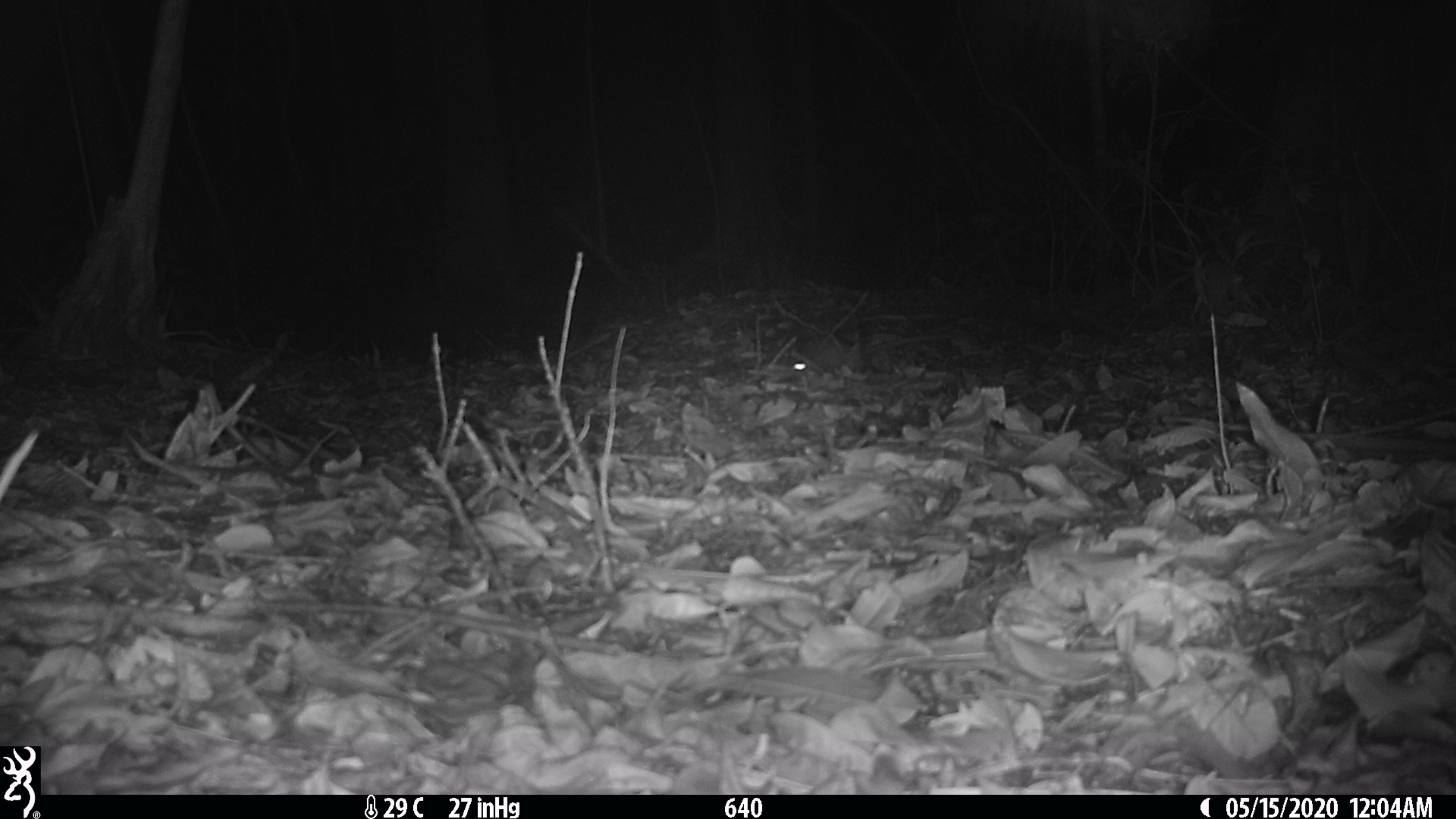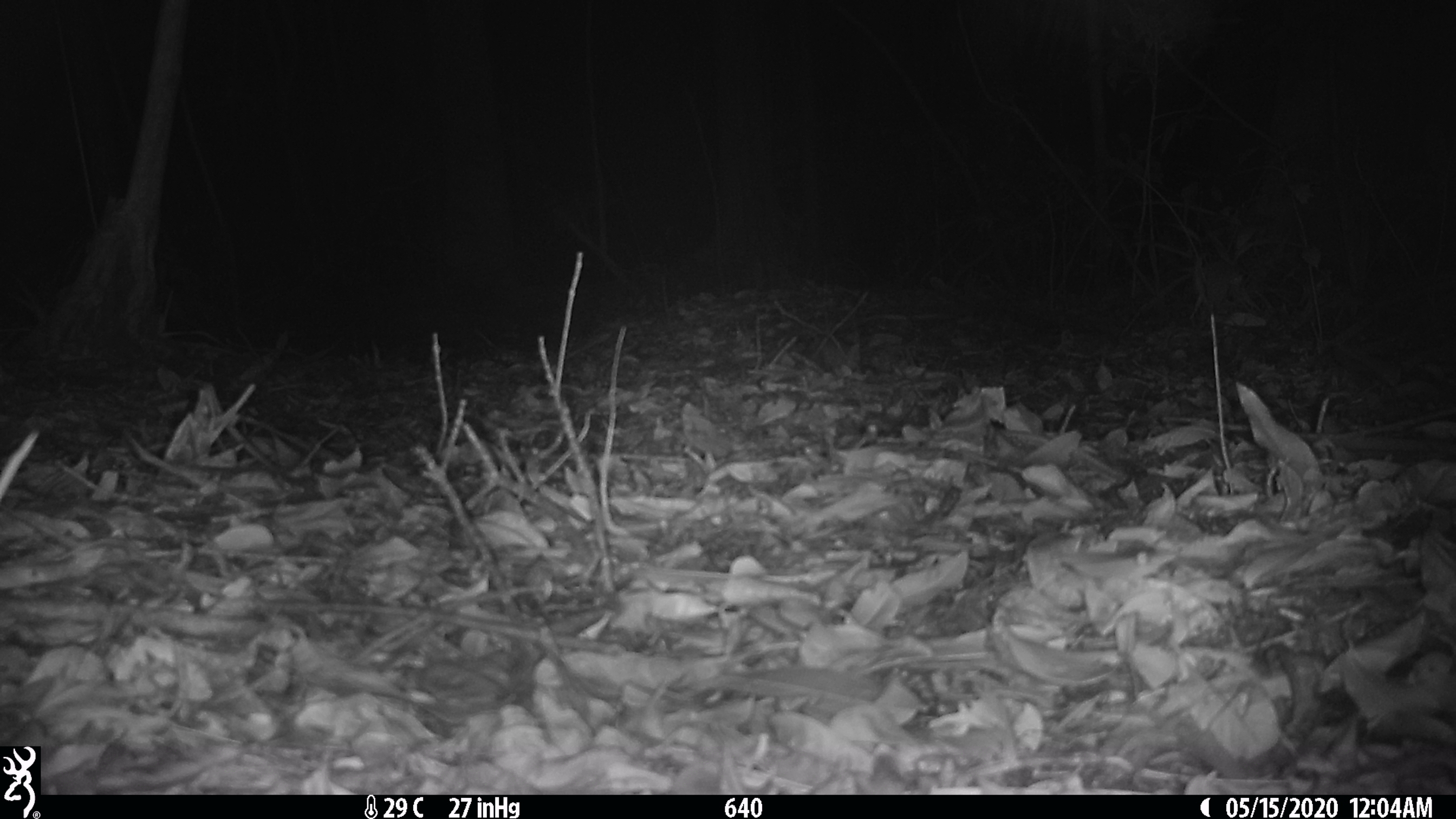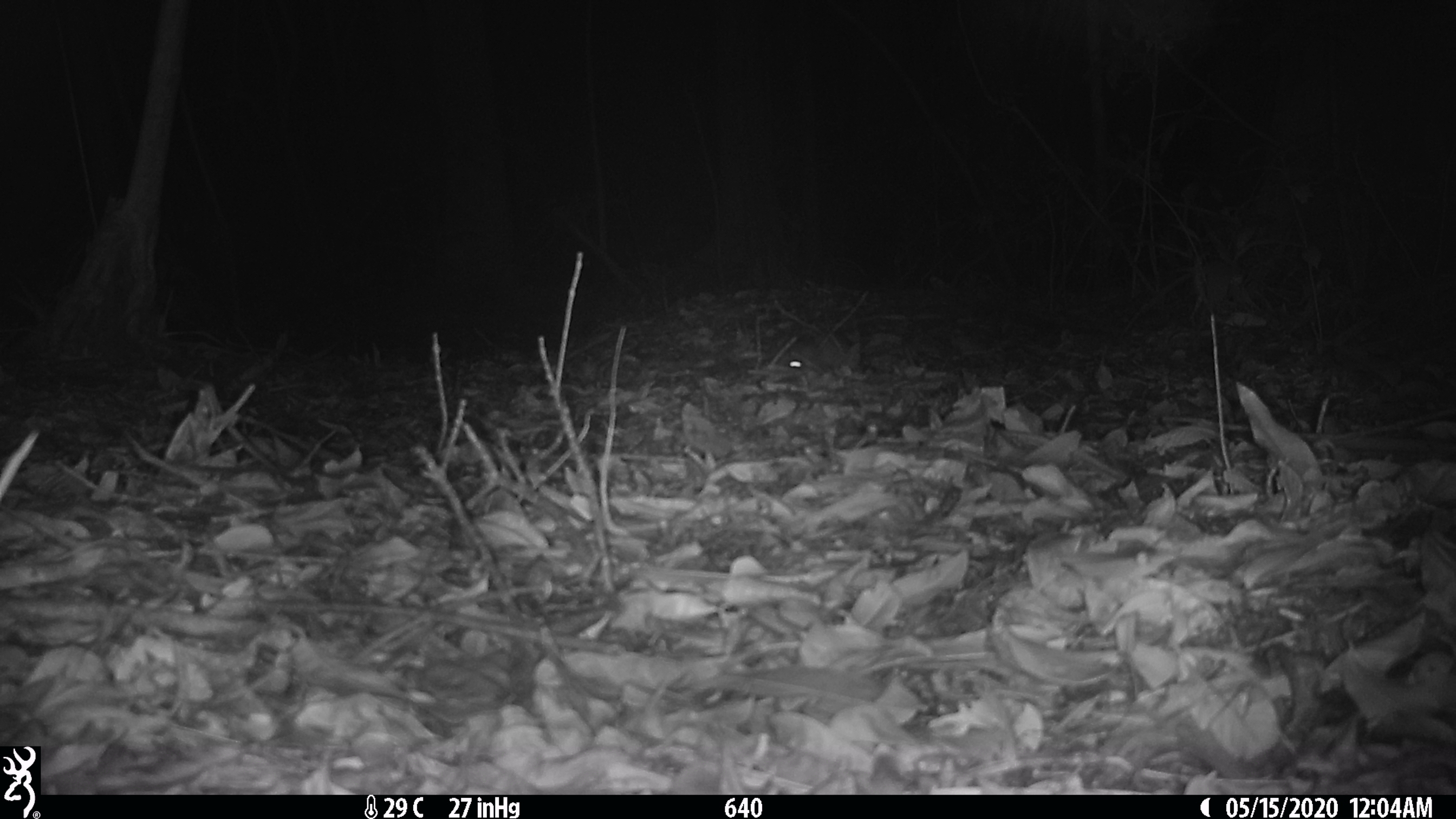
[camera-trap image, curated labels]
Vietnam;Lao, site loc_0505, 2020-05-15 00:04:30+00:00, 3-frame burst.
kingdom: Animalia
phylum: Chordata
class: Mammalia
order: Rodentia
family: Muridae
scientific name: Muridae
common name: old-world mice and rats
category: unidentified murid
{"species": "unidentified murid (old-world mice and rats) (Muridae)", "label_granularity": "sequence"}